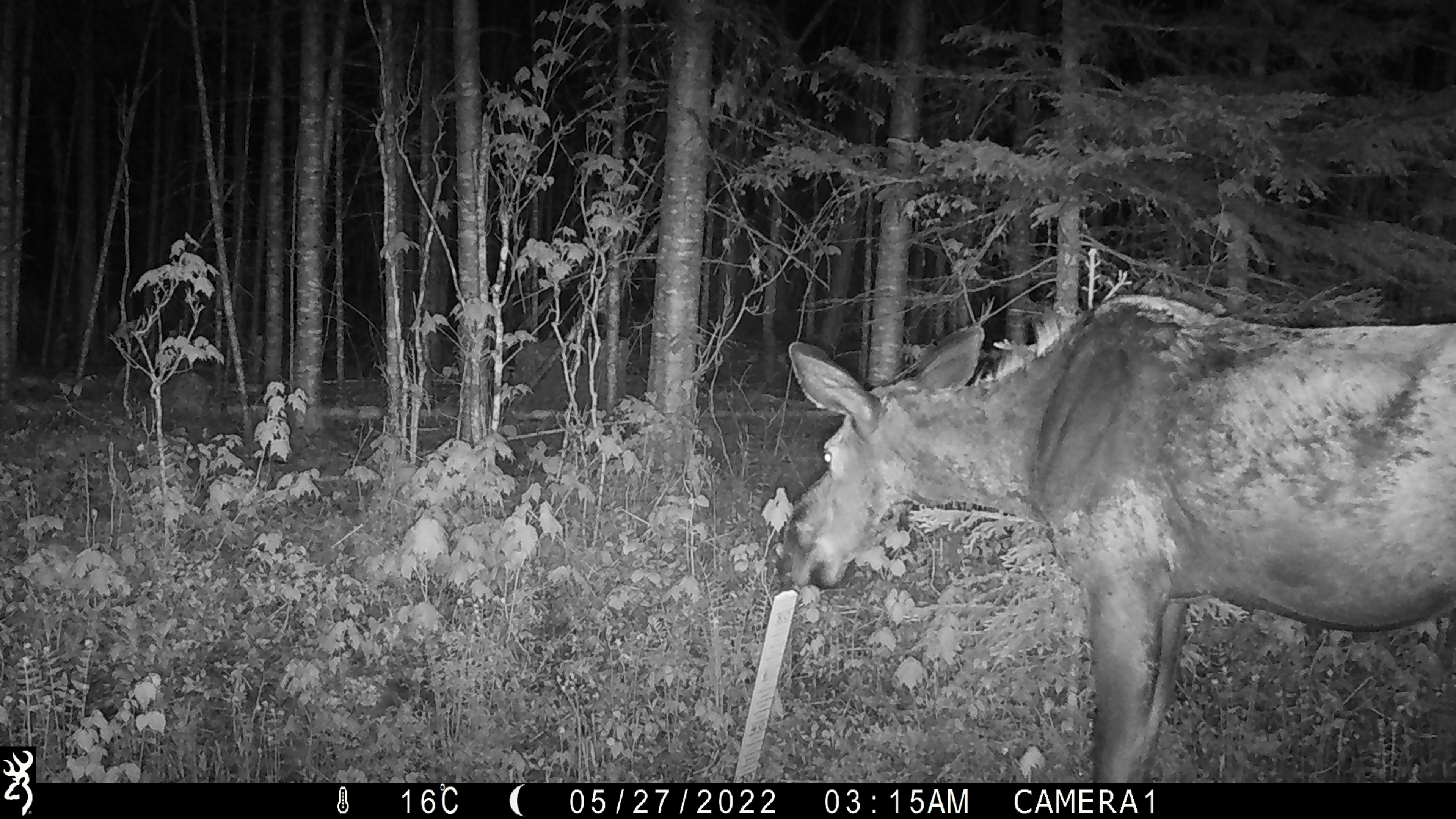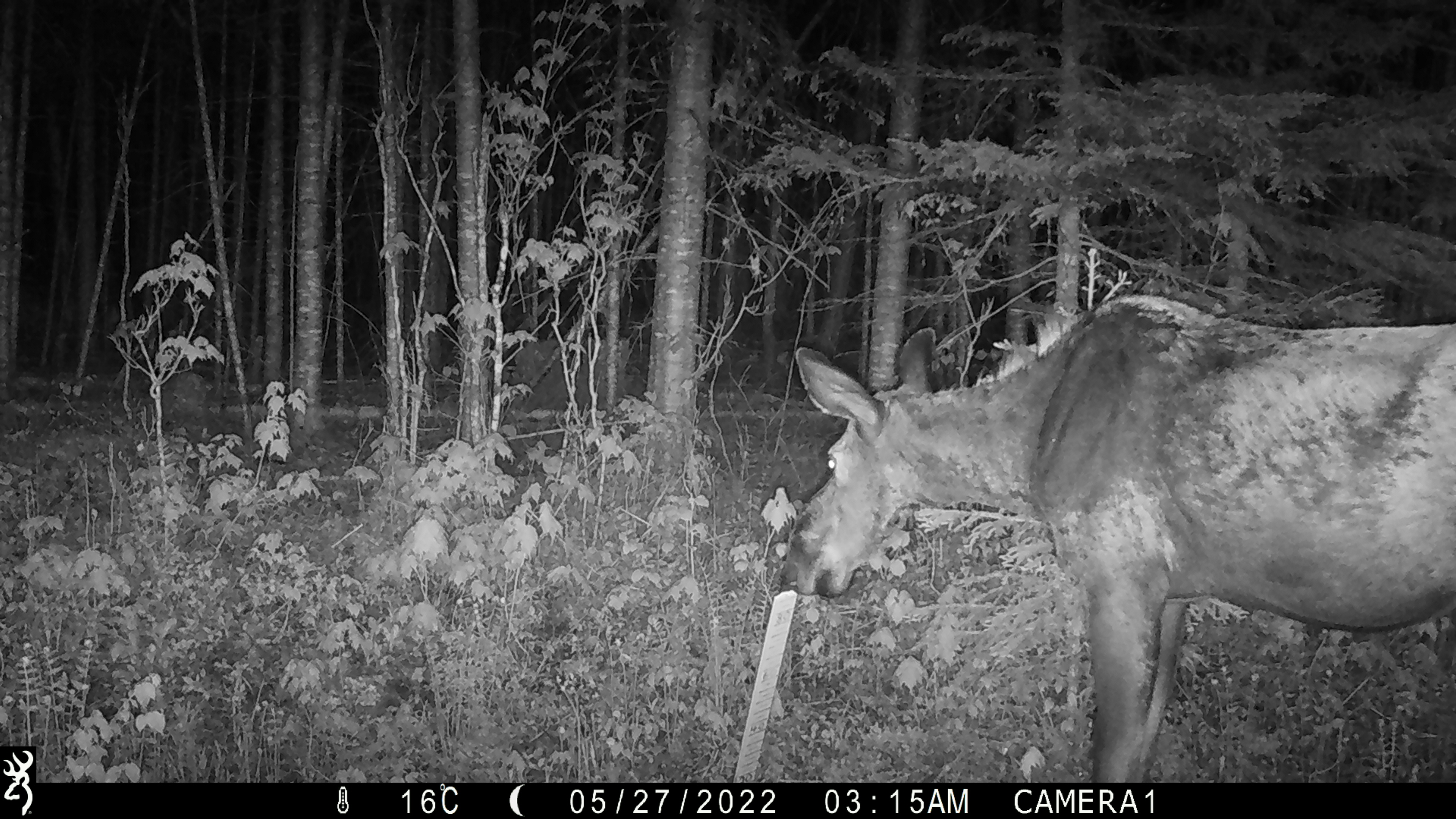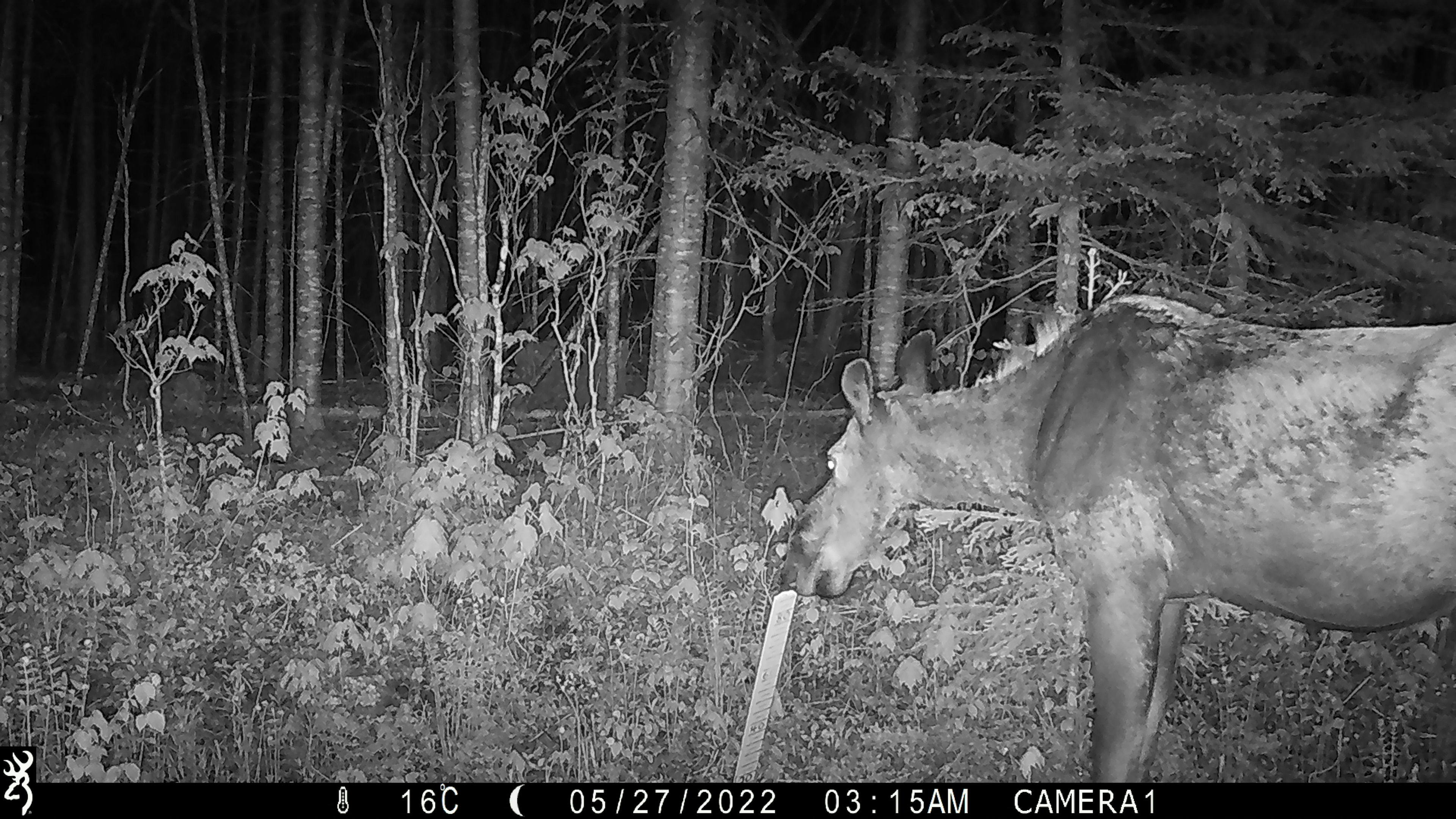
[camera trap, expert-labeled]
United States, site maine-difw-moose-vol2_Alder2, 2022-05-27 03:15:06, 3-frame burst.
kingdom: Animalia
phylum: Chordata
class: Mammalia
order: Artiodactyla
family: Cervidae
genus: Alces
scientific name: Alces alces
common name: moose